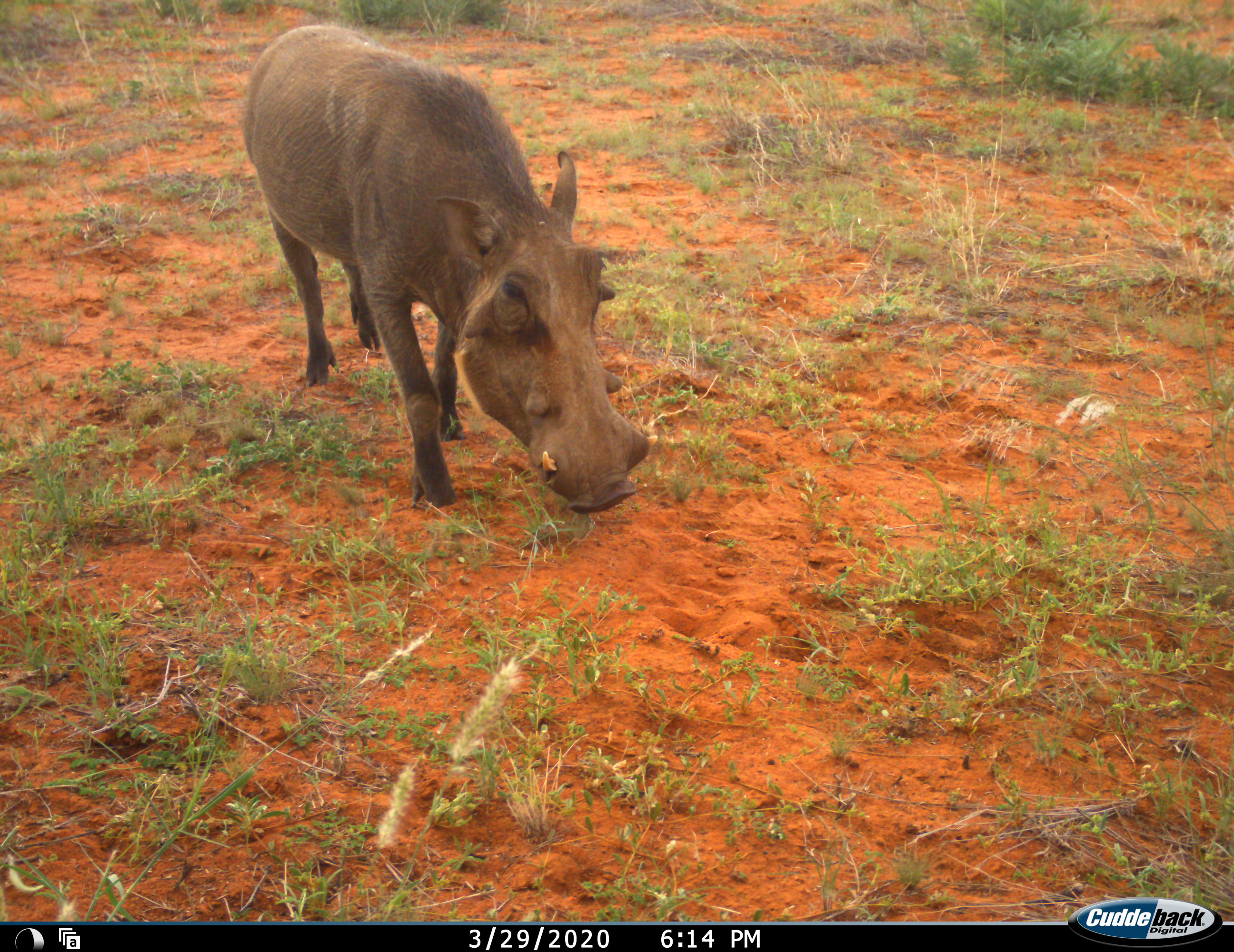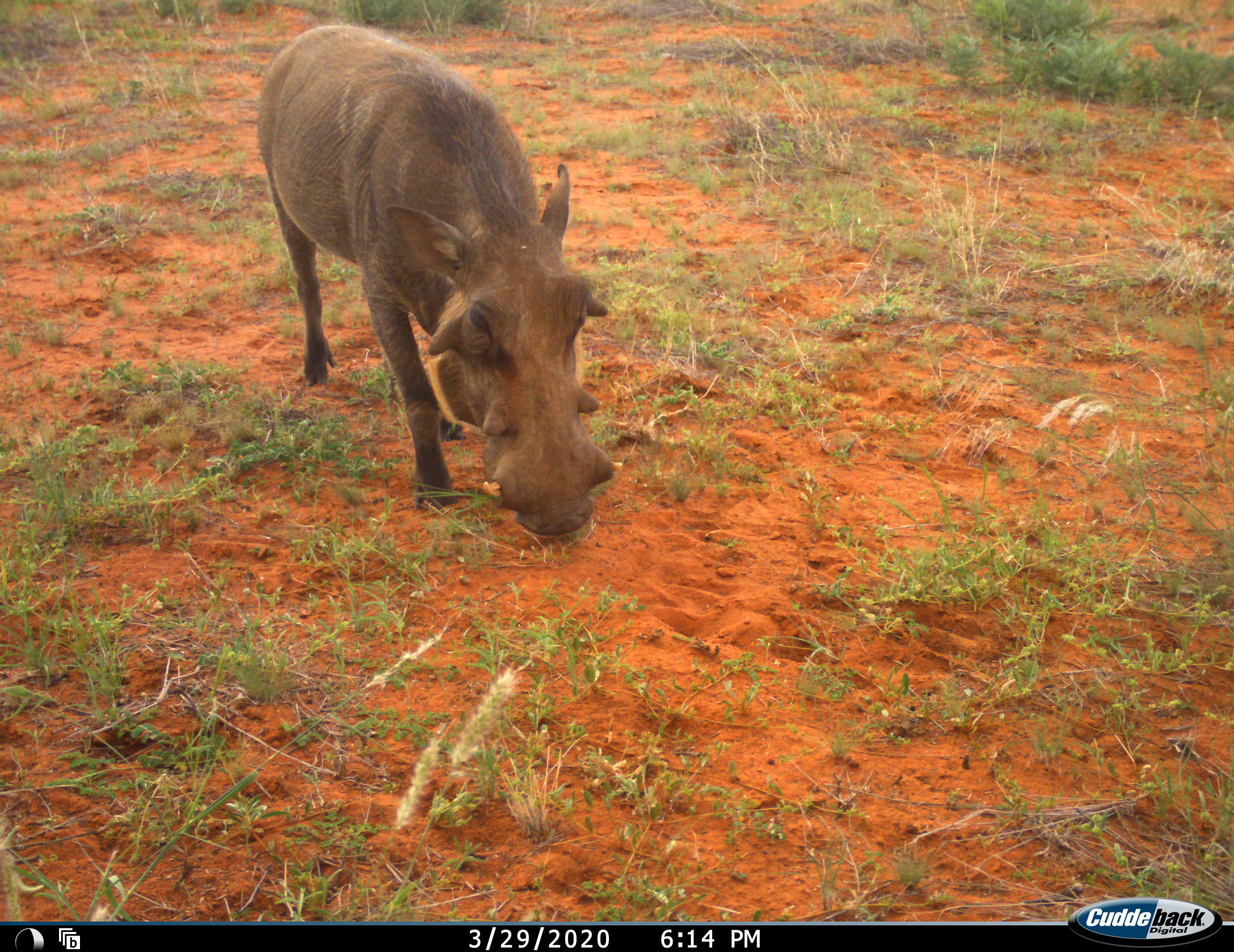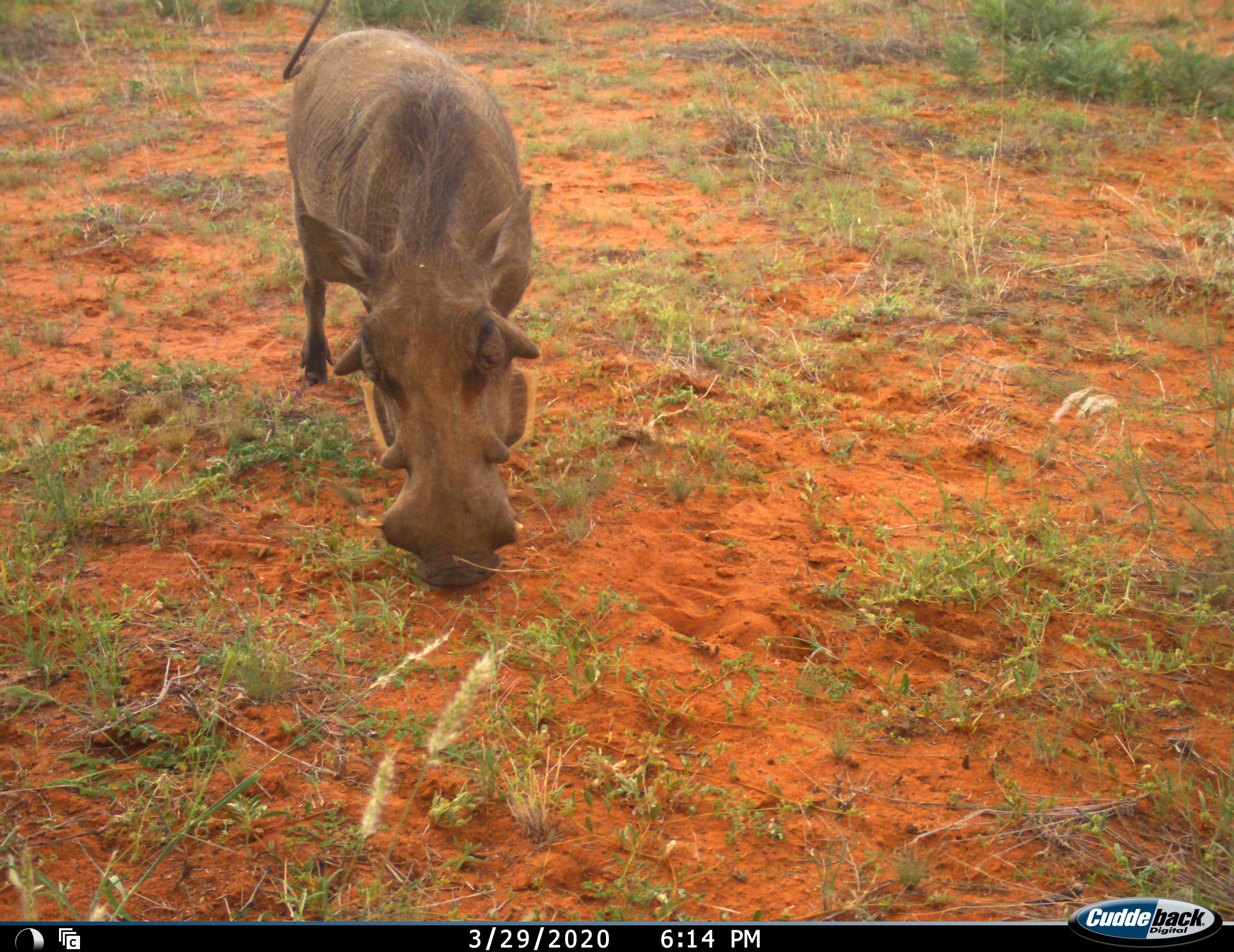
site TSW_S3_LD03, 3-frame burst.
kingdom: Animalia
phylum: Chordata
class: Mammalia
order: Artiodactyla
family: Suidae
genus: Phacochoerus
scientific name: Phacochoerus africanus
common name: warthog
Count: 1.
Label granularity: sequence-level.